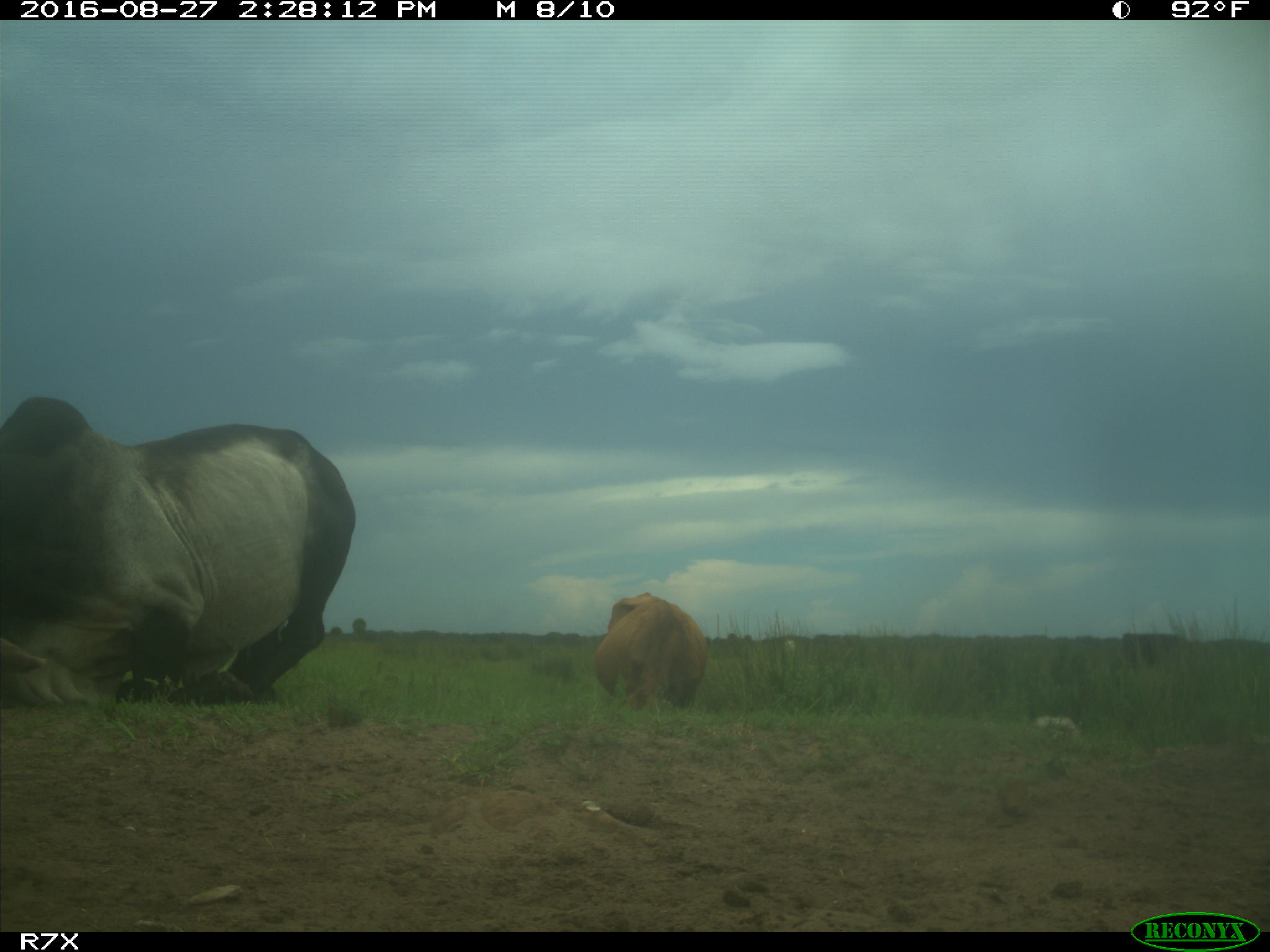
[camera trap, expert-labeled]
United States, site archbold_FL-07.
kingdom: Animalia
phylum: Chordata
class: Mammalia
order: Artiodactyla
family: Bovidae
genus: Bos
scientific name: Bos taurus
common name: domestic cow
Bos taurus (domestic cow).